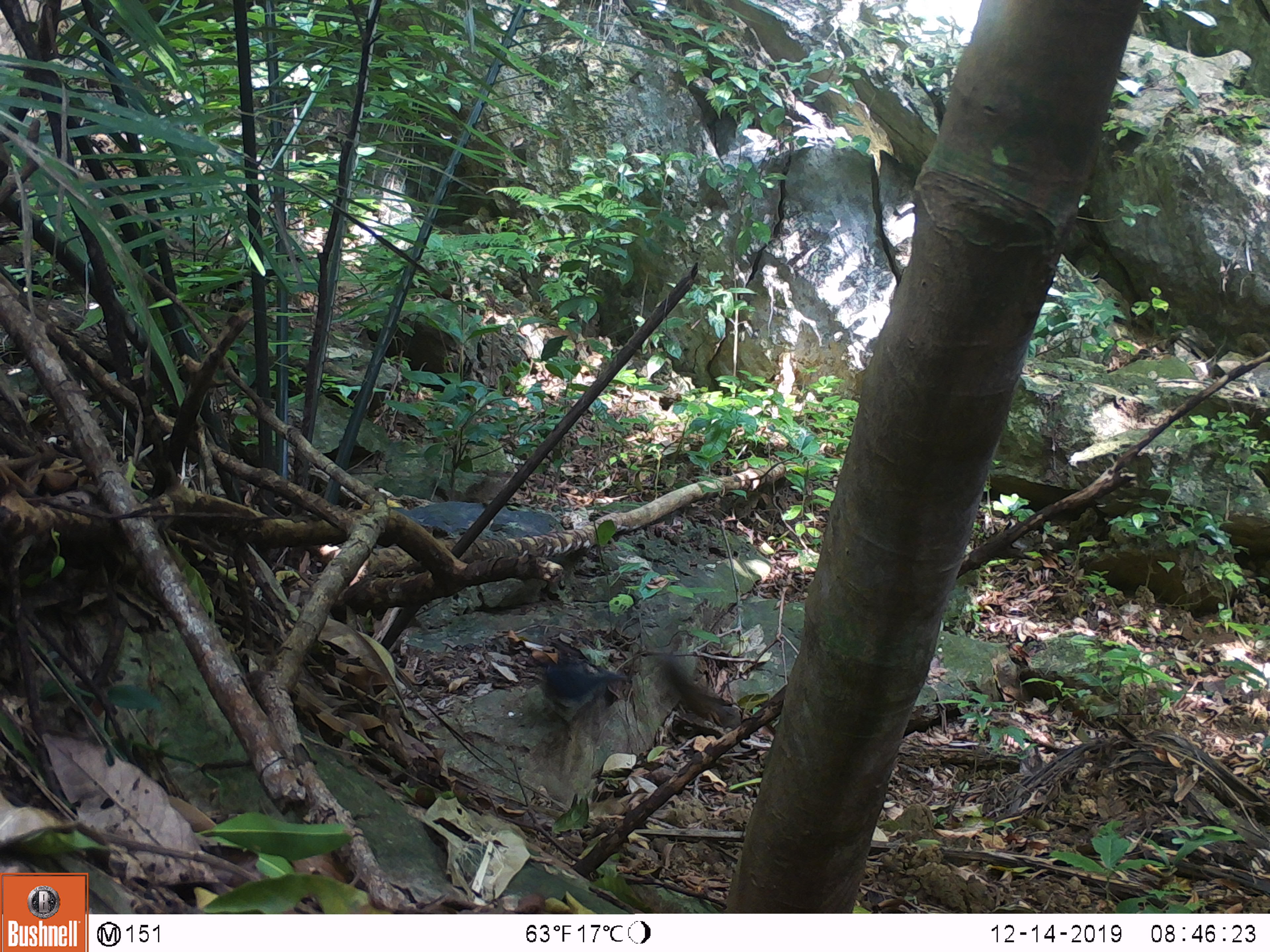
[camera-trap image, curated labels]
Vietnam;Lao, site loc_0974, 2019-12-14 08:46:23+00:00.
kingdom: Animalia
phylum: Chordata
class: Aves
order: Passeriformes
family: Muscicapidae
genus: Myophonus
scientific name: Myophonus caeruleus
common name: blue whistling thrush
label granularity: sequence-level